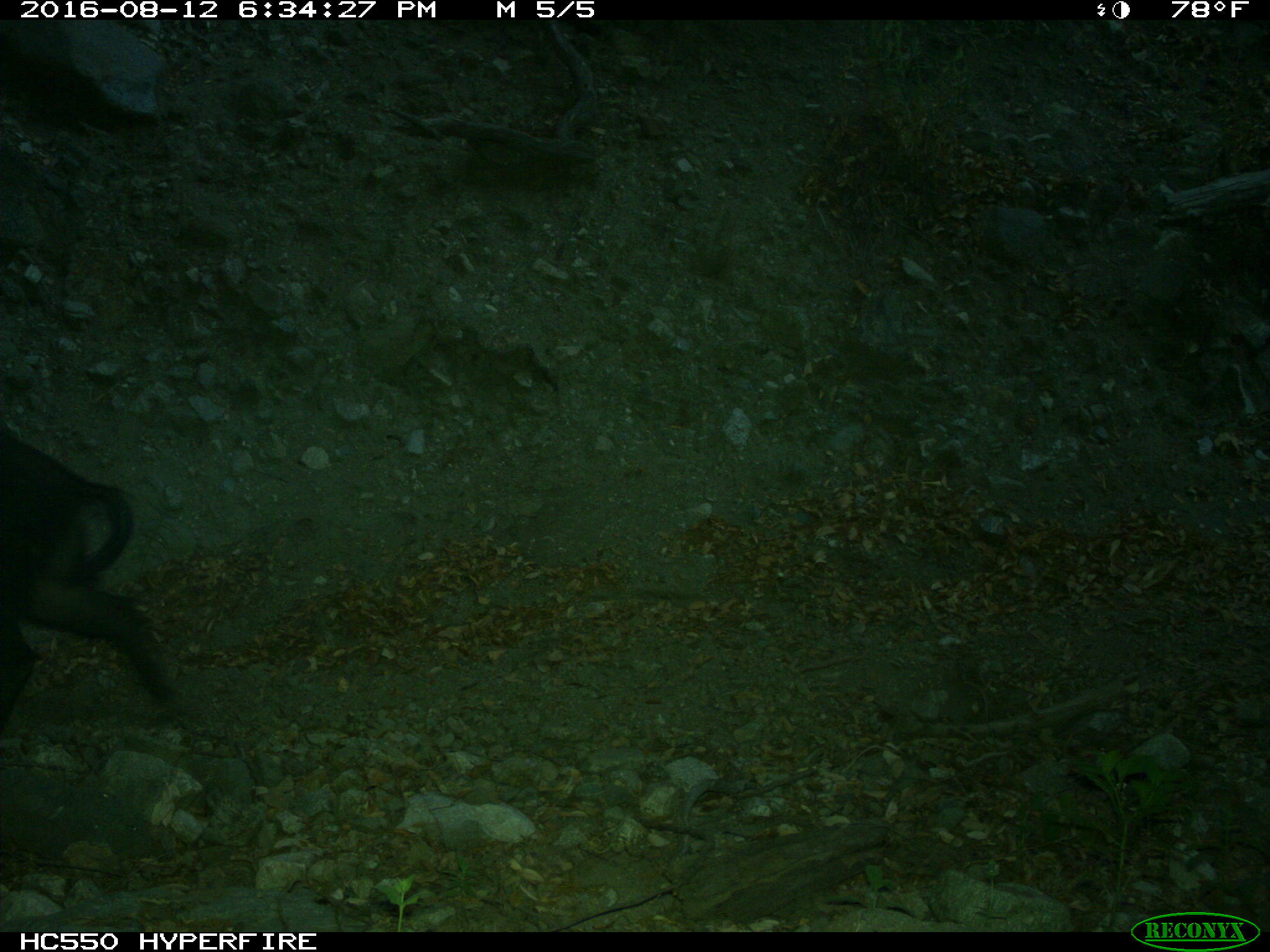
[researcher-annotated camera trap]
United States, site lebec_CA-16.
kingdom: Animalia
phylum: Chordata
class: Mammalia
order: Artiodactyla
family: Suidae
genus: Sus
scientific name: Sus scrofa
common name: wild boar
Sus scrofa (wild boar).